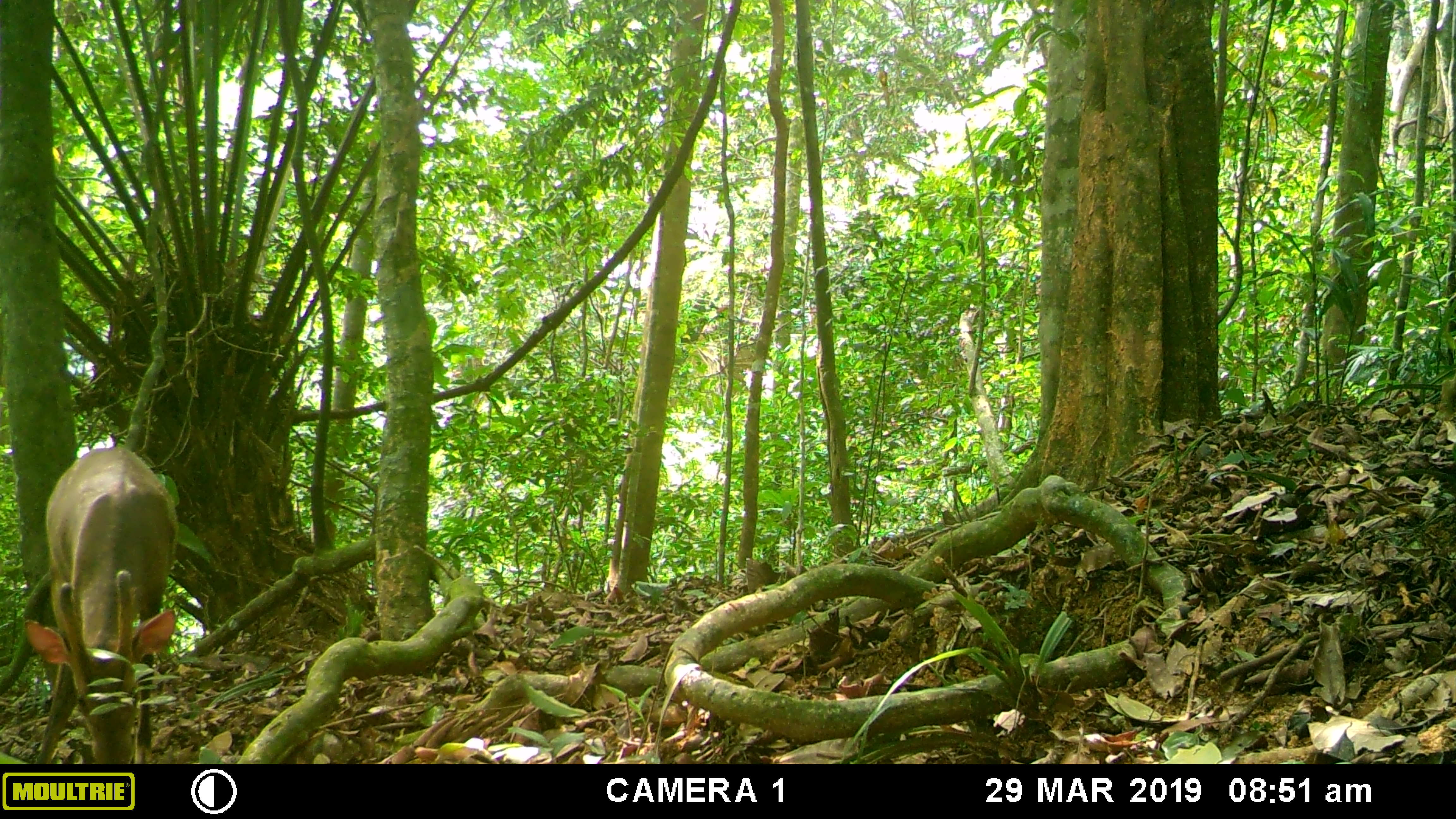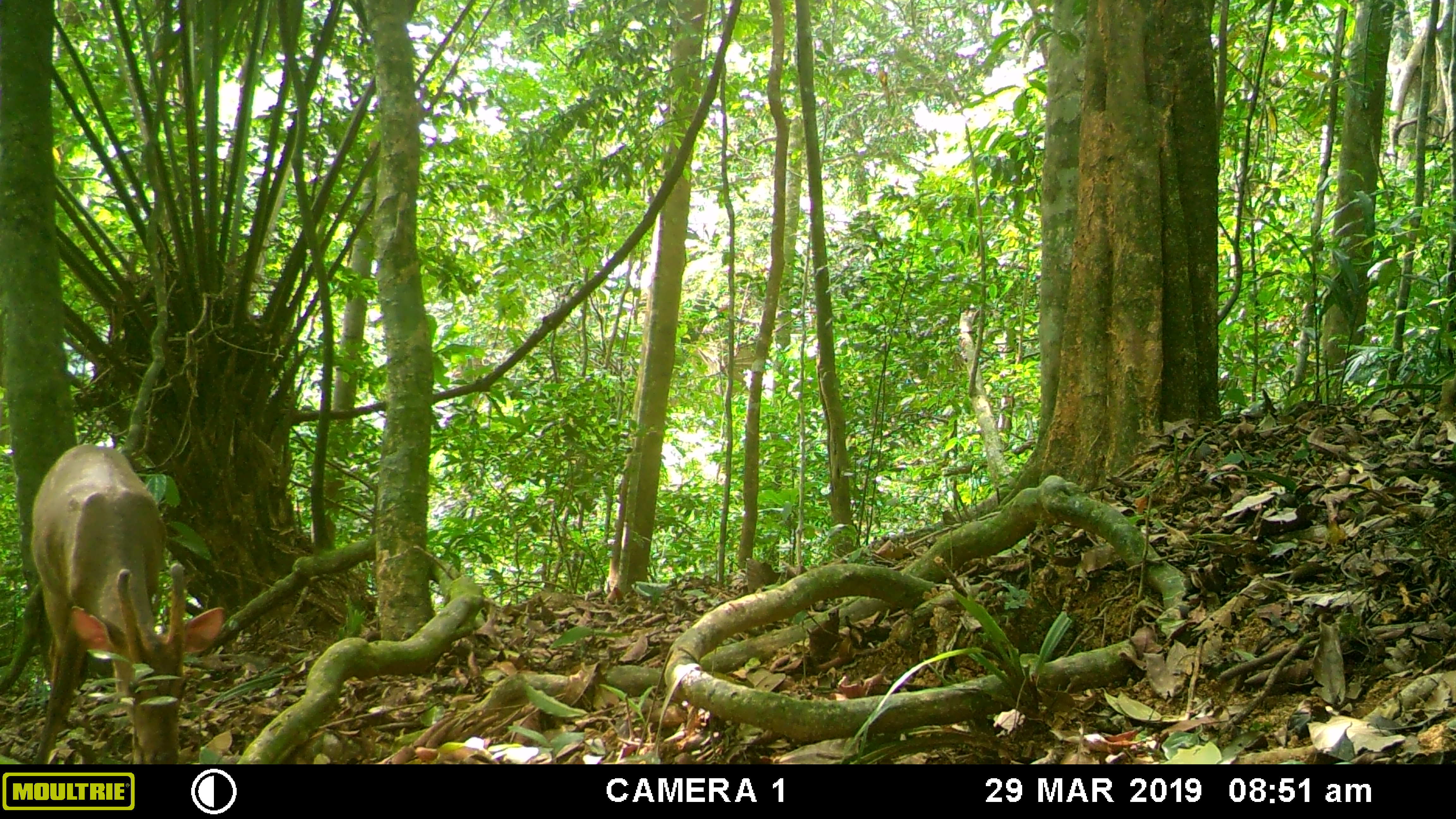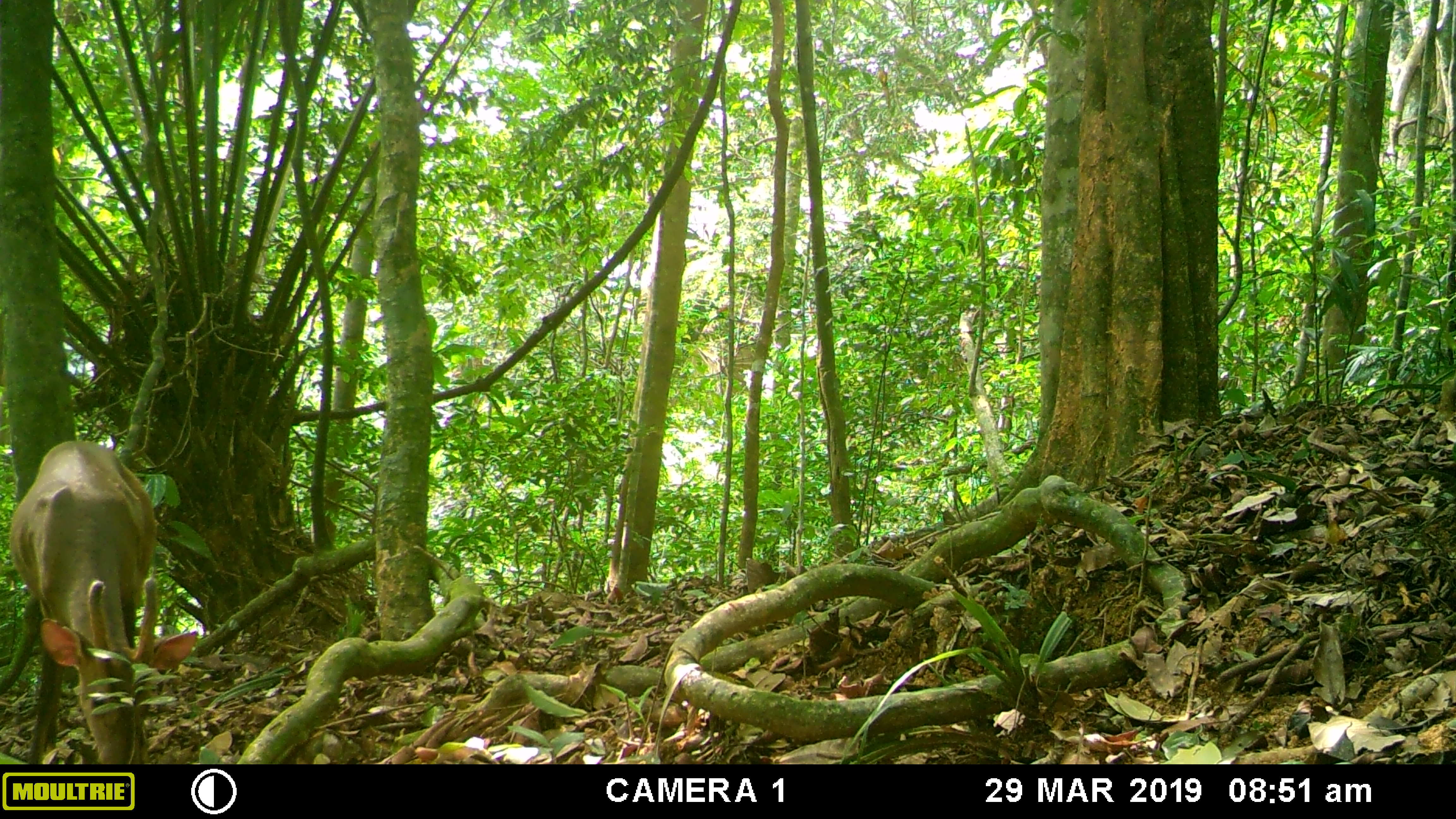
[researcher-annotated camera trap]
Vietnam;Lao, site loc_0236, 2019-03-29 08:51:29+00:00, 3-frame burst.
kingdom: Animalia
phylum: Chordata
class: Mammalia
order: Artiodactyla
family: Cervidae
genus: Muntiacus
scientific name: Muntiacus vuquangensis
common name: large-antlered muntjac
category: large antlered muntjac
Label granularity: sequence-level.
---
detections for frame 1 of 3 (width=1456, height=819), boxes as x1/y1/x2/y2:
large antlered muntjac: 24/445/178/764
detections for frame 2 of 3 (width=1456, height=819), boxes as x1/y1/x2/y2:
large antlered muntjac: 29/445/224/764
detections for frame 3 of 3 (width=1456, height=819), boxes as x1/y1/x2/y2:
large antlered muntjac: 8/439/197/764